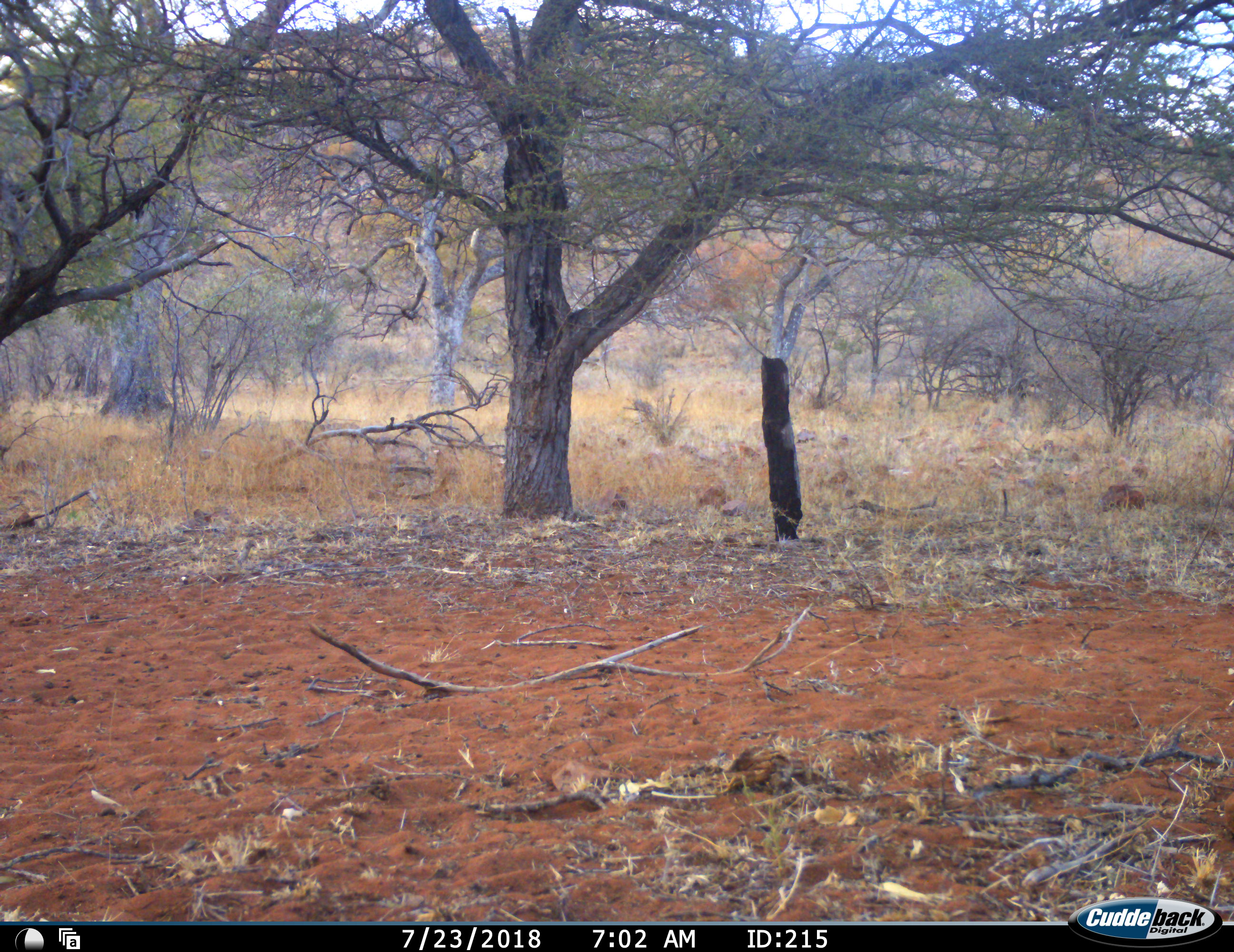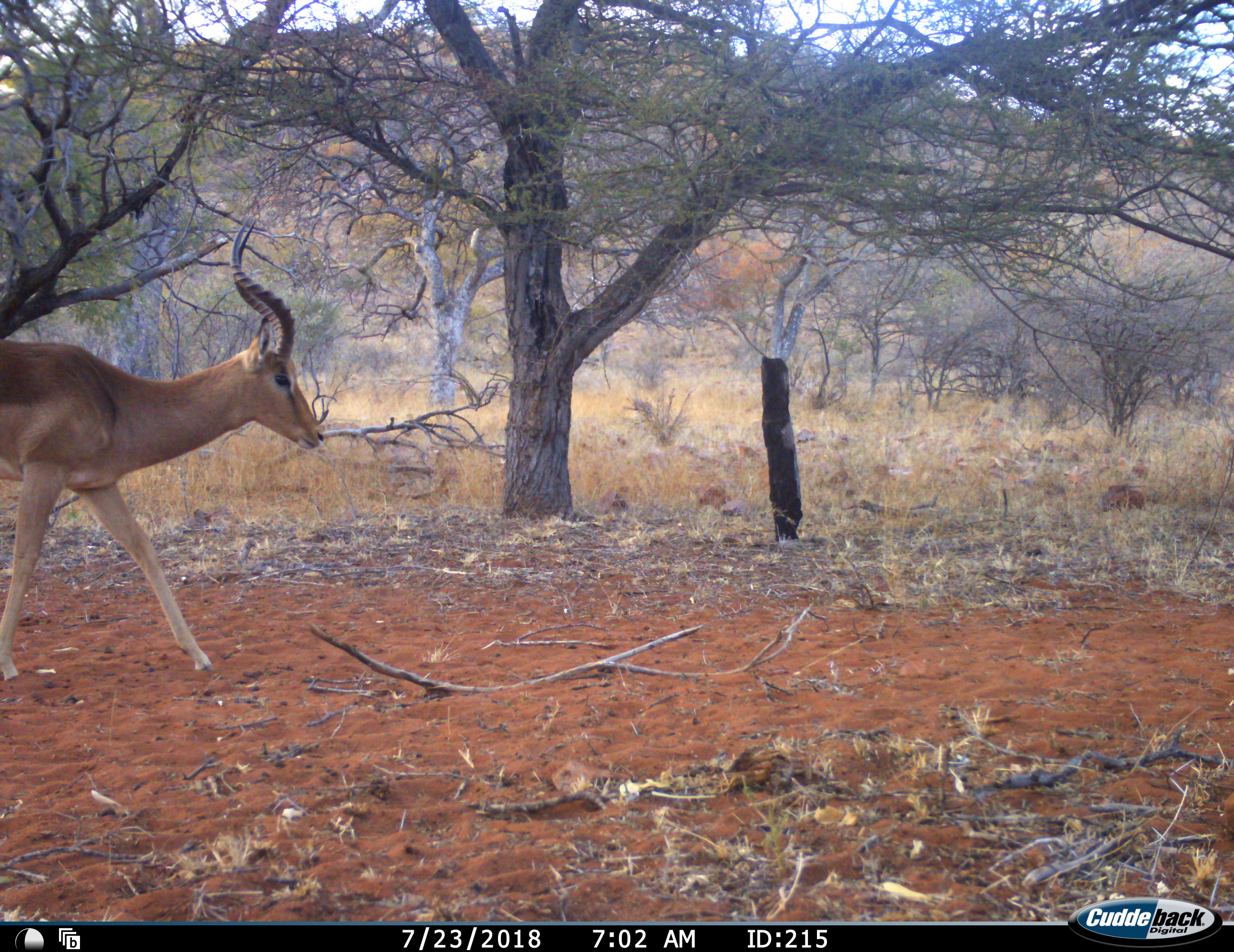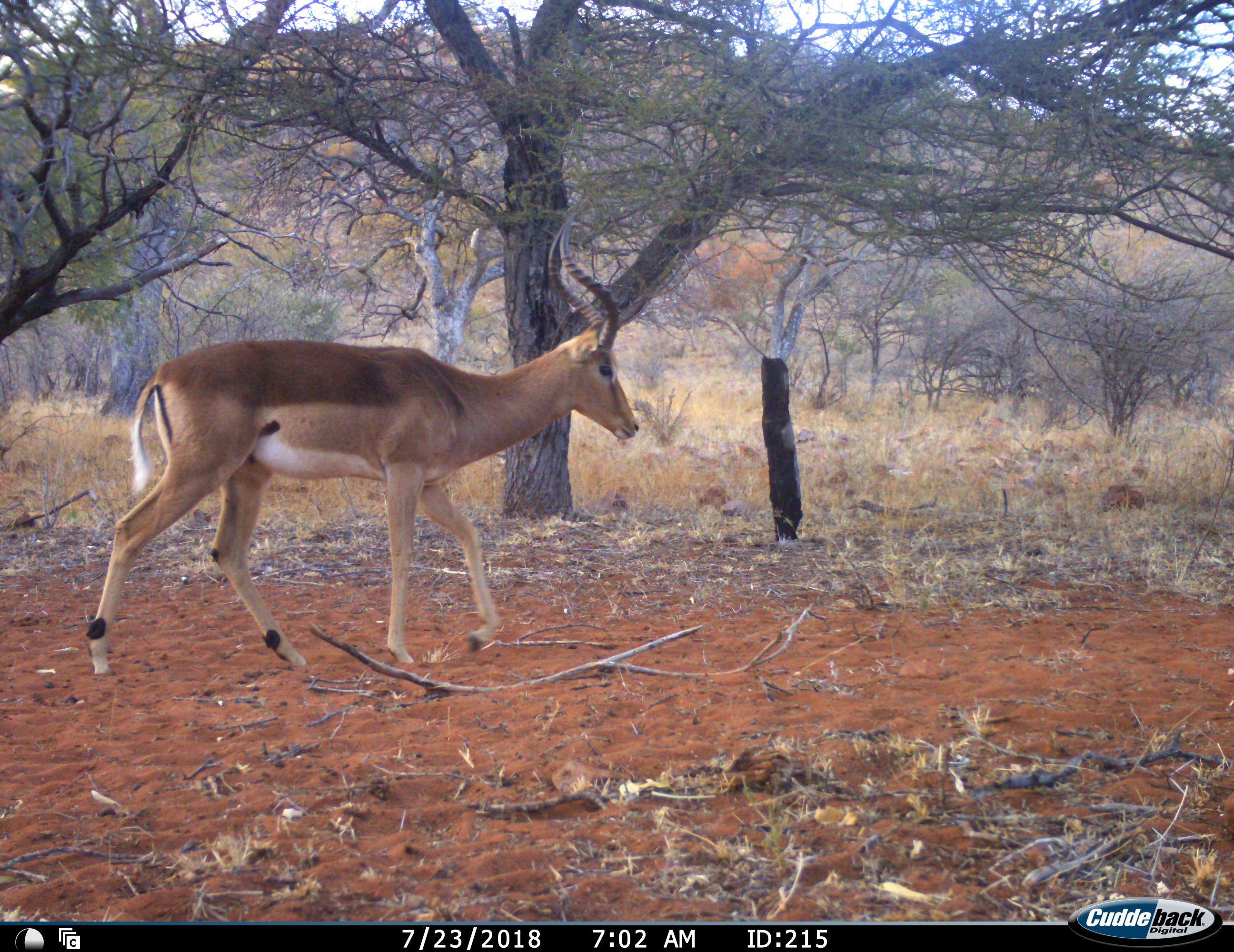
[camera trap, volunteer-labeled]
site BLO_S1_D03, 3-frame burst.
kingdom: Animalia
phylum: Chordata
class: Mammalia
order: Artiodactyla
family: Bovidae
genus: Aepyceros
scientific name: Aepyceros melampus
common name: impala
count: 1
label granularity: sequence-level